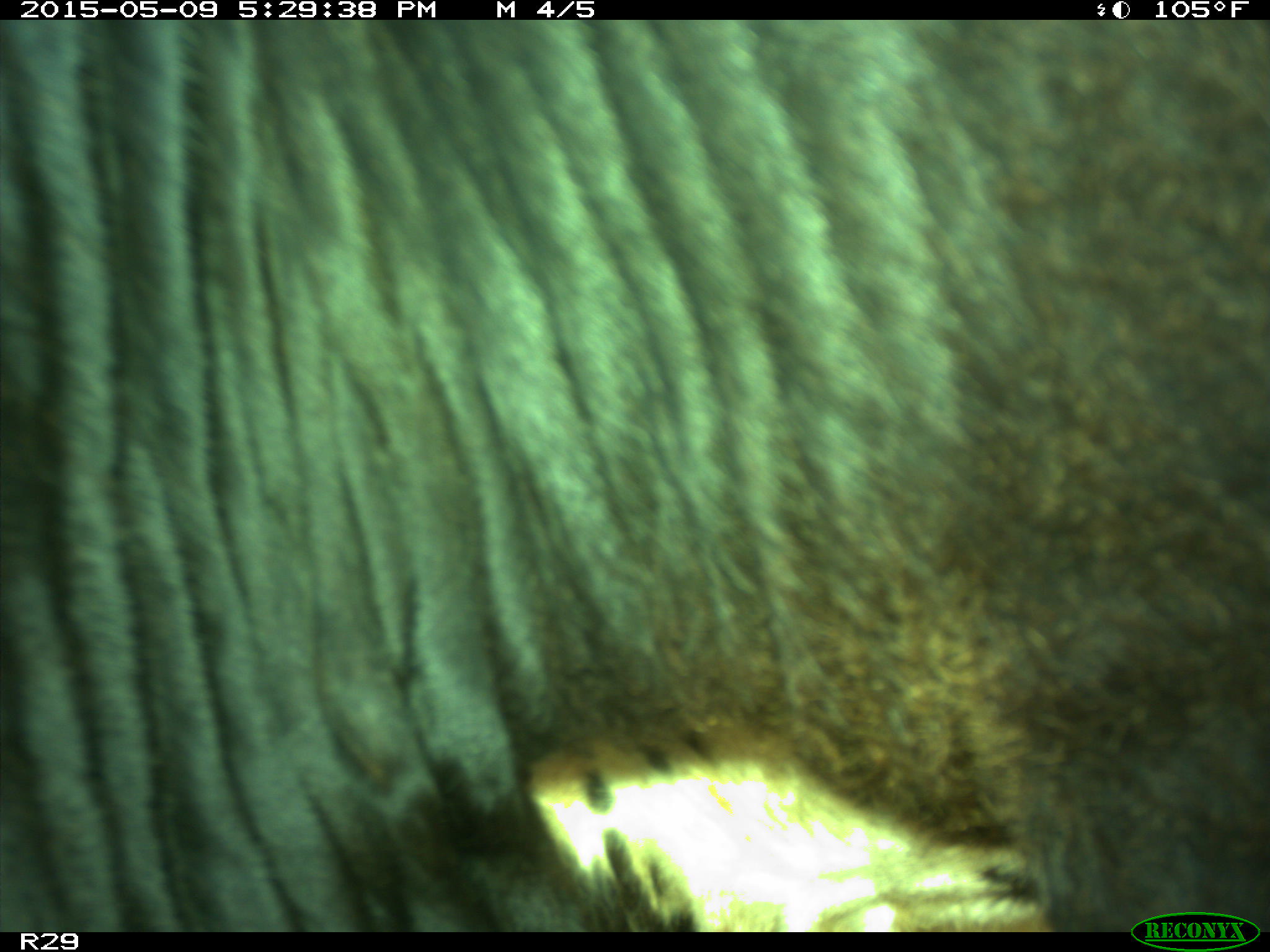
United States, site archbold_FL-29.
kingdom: Animalia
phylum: Chordata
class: Mammalia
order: Artiodactyla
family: Bovidae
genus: Bos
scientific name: Bos taurus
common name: domestic cow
Bos taurus (domestic cow).